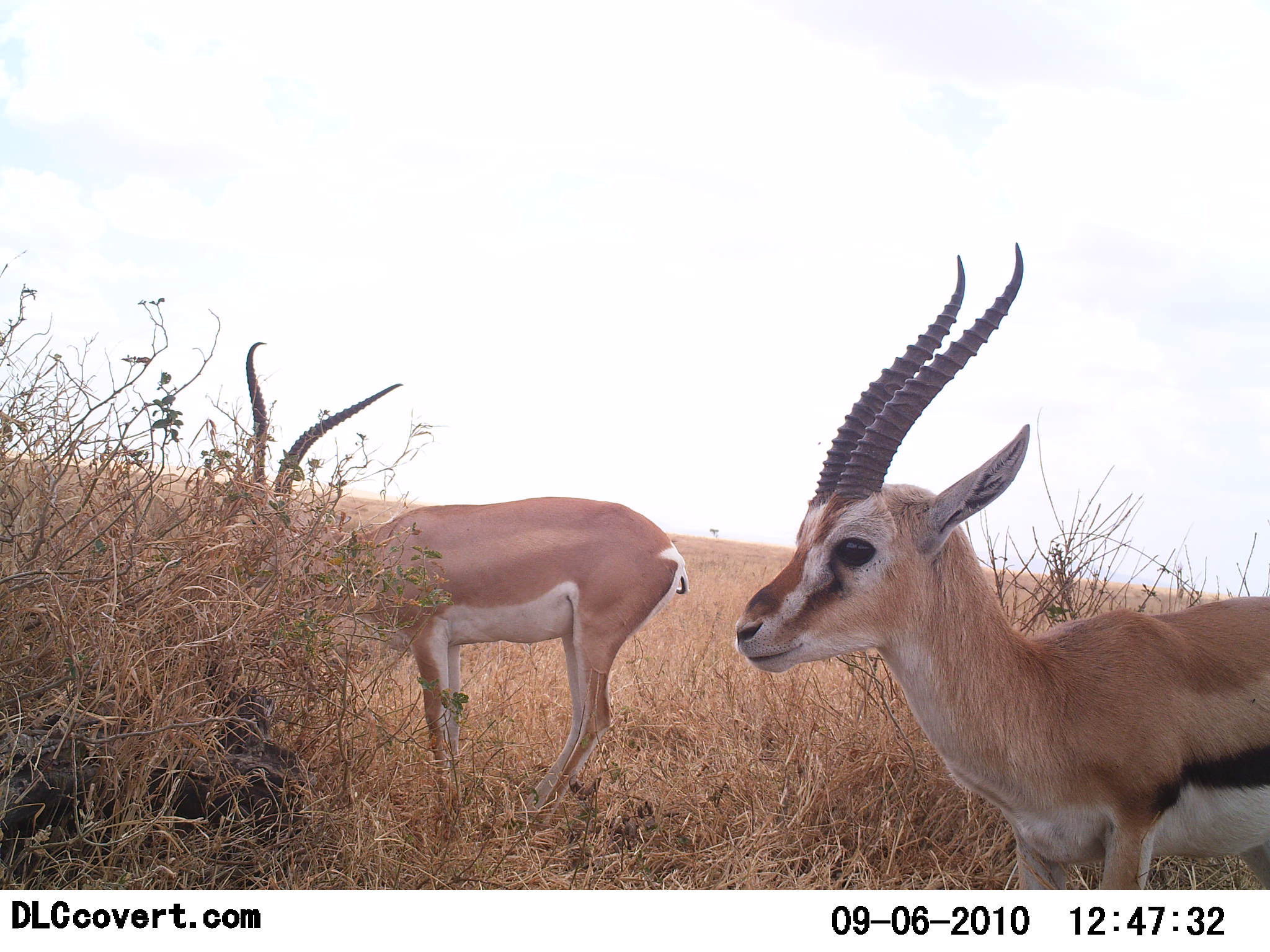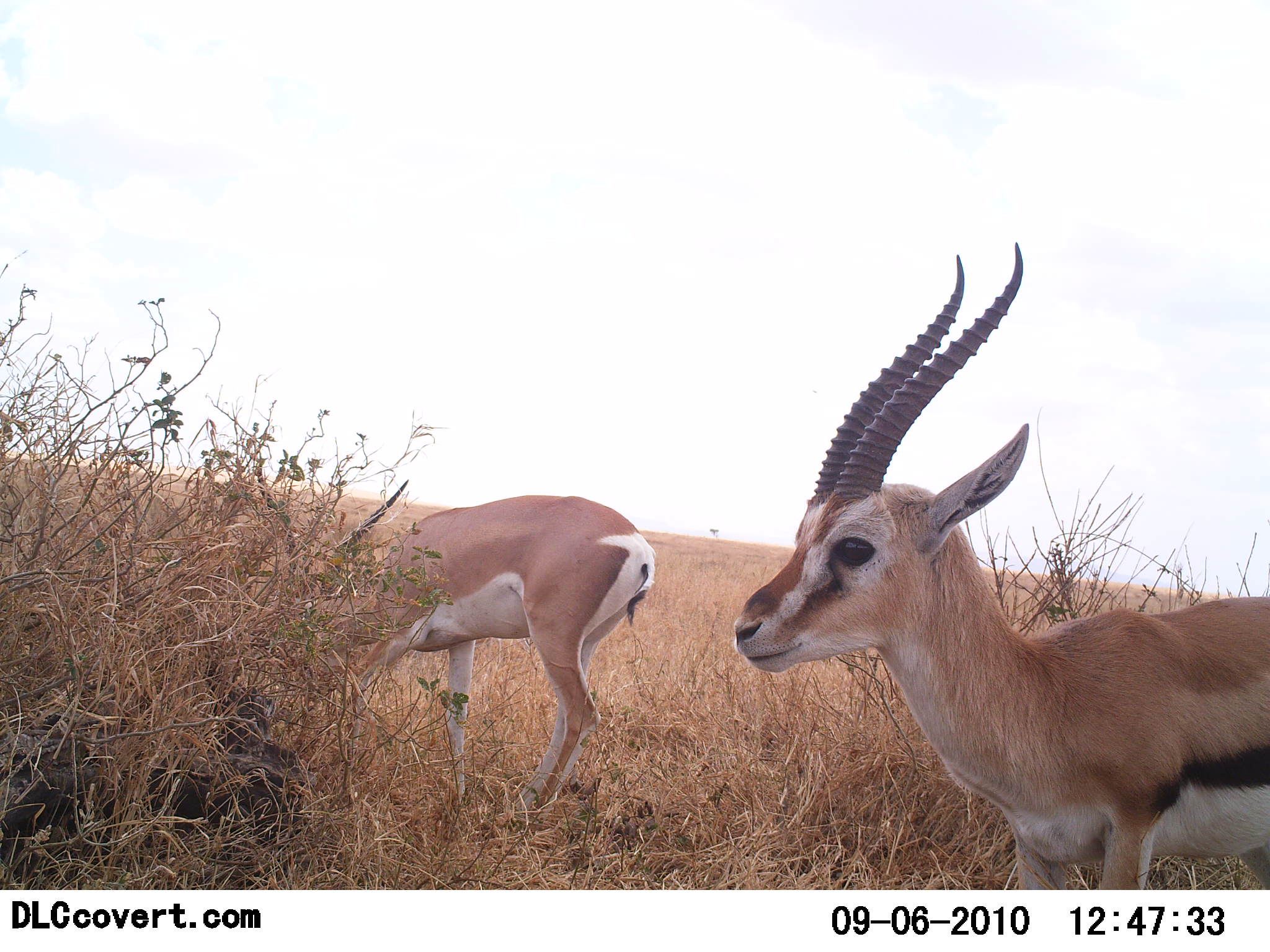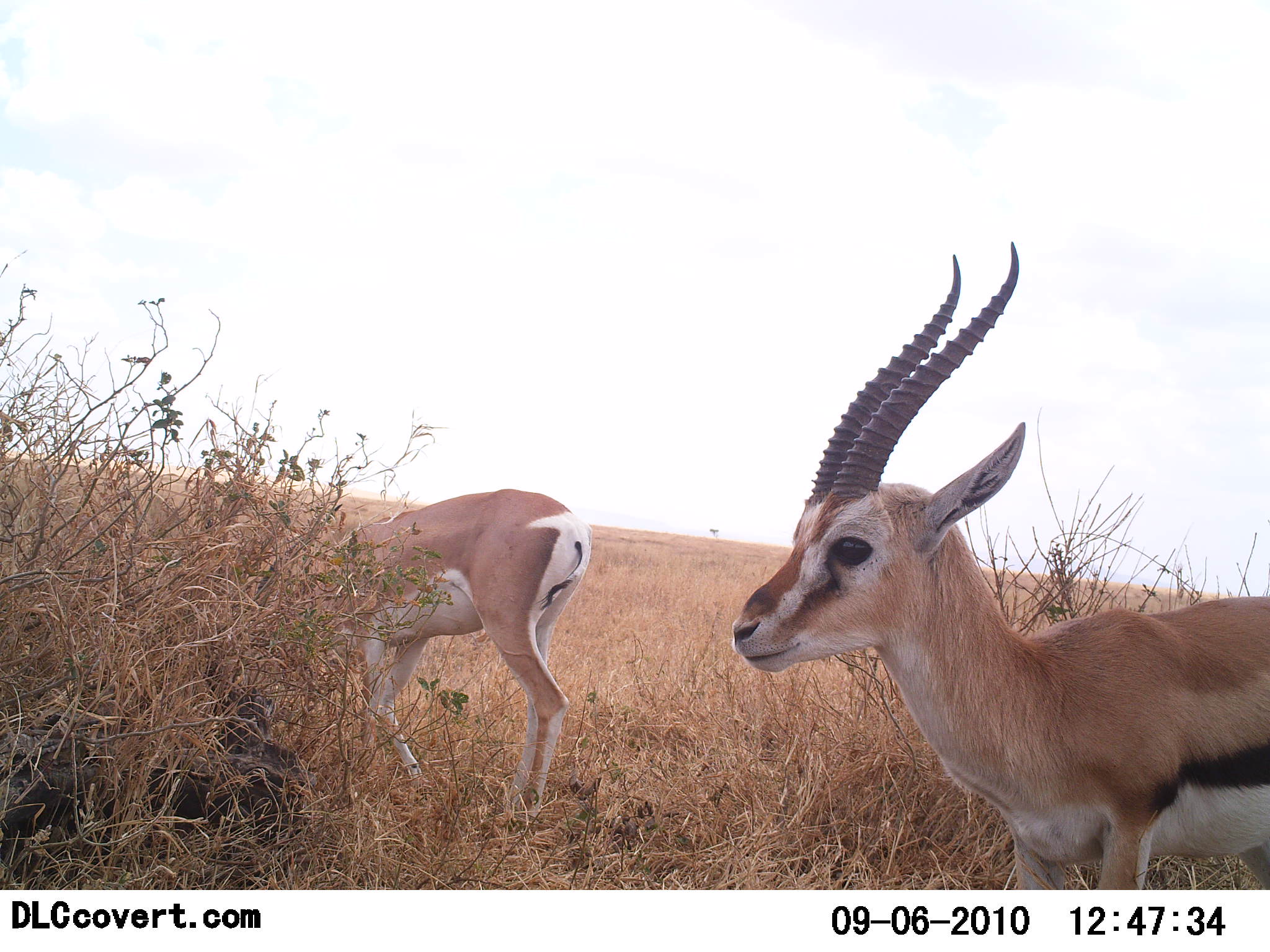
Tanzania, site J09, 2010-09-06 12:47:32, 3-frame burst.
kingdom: Animalia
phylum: Chordata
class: Mammalia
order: Artiodactyla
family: Bovidae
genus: Nanger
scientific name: Nanger granti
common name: grant's gazelle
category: gazellegrants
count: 1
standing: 24%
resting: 0%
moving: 12%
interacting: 0%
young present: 0%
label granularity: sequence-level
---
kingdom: Animalia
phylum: Chordata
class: Mammalia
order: Artiodactyla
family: Bovidae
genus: Eudorcas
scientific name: Eudorcas thomsonii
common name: thomson's gazelle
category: gazellethomsons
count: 1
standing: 100%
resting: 0%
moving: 4%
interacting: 0%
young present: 0%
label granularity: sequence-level